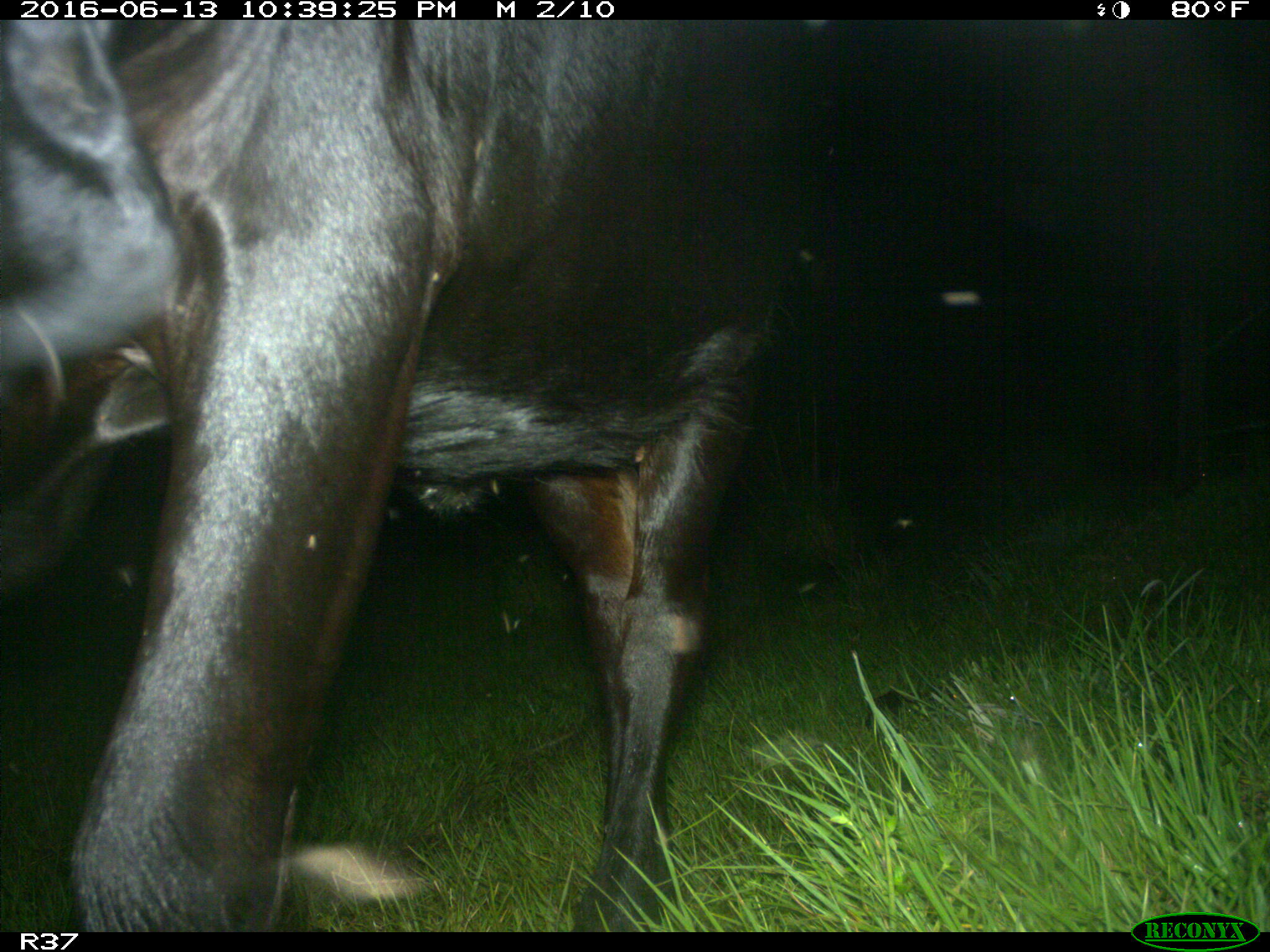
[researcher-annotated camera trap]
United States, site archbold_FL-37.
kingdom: Animalia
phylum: Chordata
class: Mammalia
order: Artiodactyla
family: Bovidae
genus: Bos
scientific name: Bos taurus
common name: domestic cow